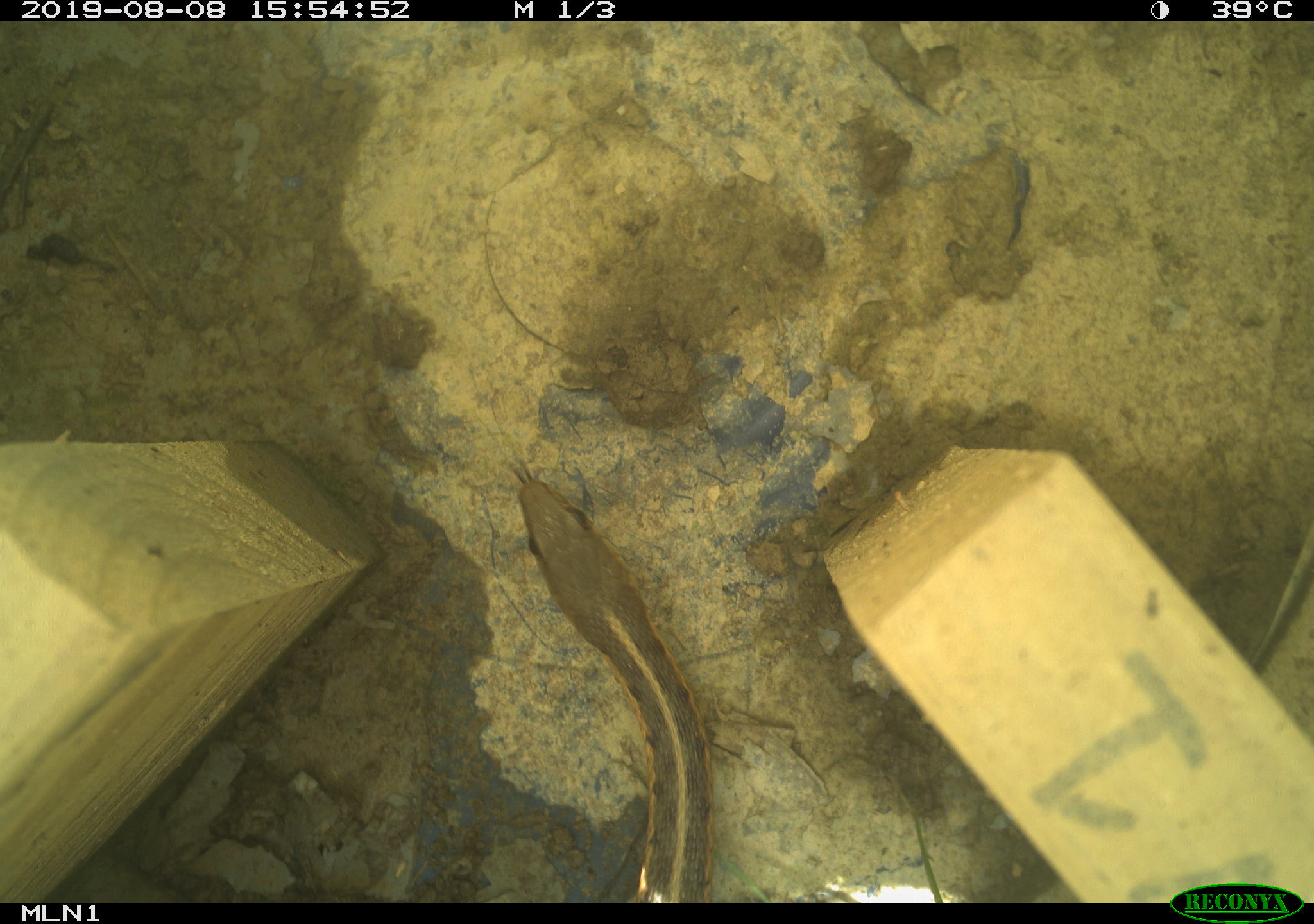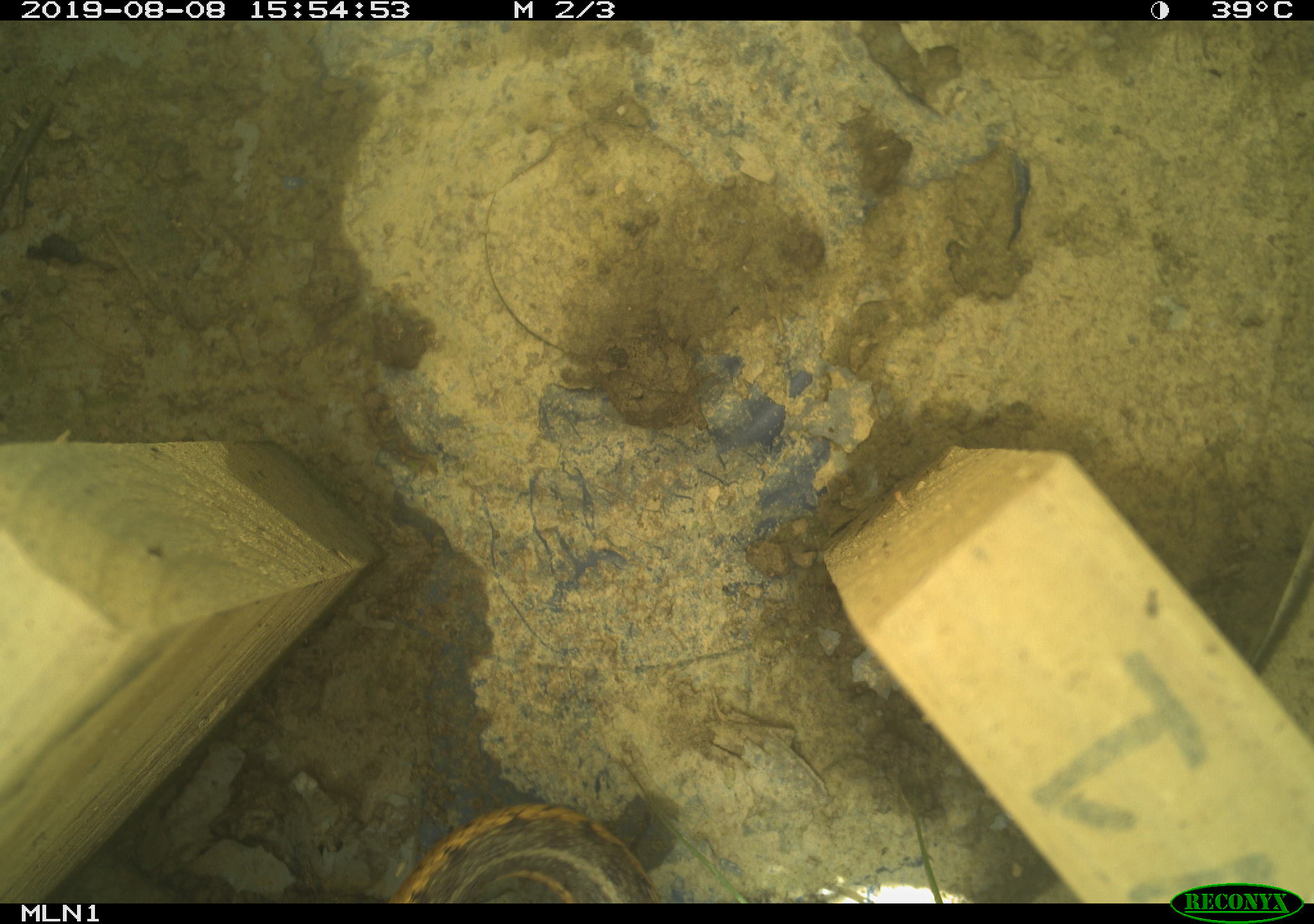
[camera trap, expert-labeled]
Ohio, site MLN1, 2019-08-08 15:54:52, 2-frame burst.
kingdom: Animalia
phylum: Chordata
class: Reptilia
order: Squamata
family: Colubridae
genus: Thamnophis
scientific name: Thamnophis sirtalis sirtalis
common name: eastern gartersnake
Eastern gartersnake (Thamnophis sirtalis sirtalis).